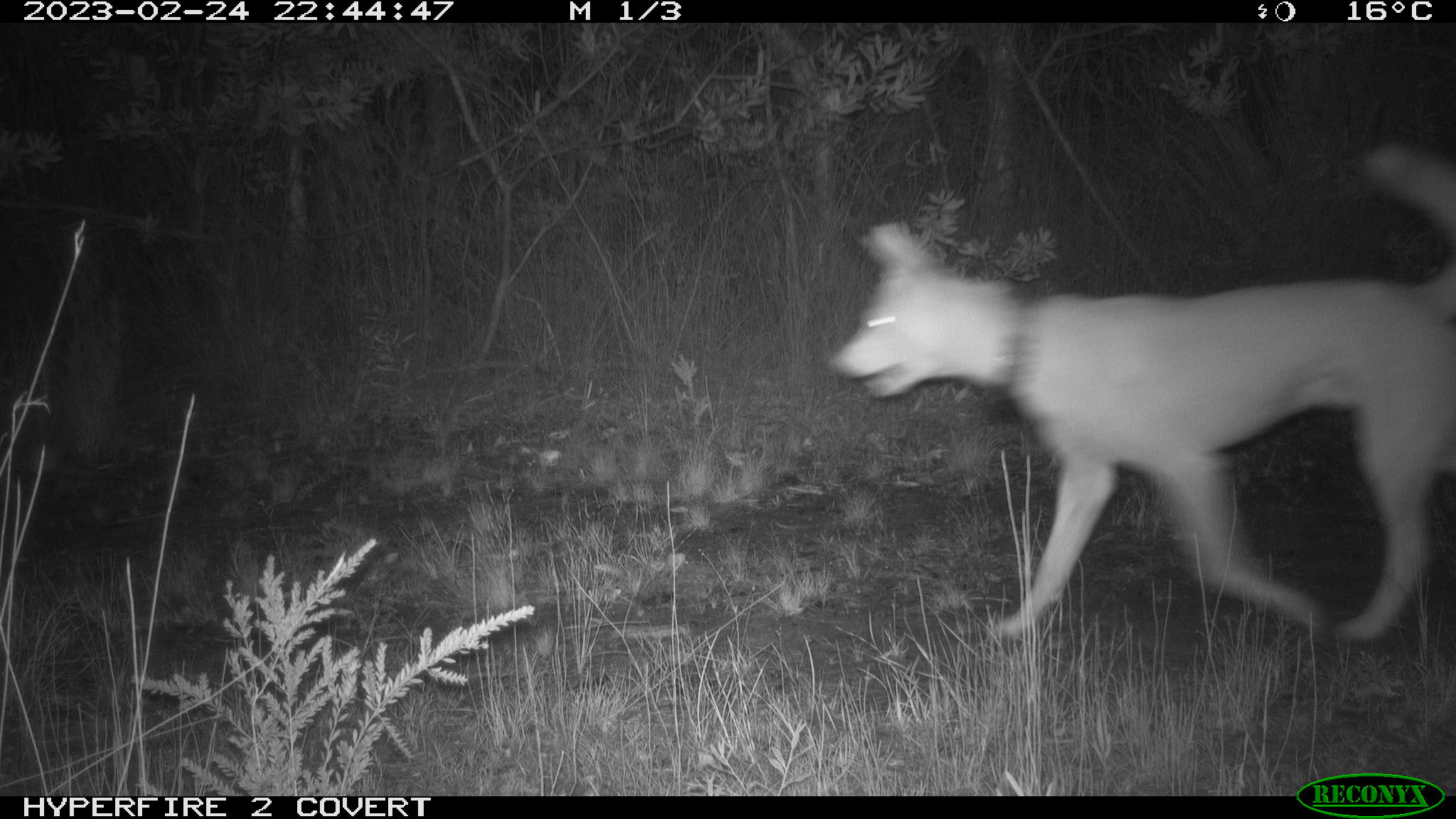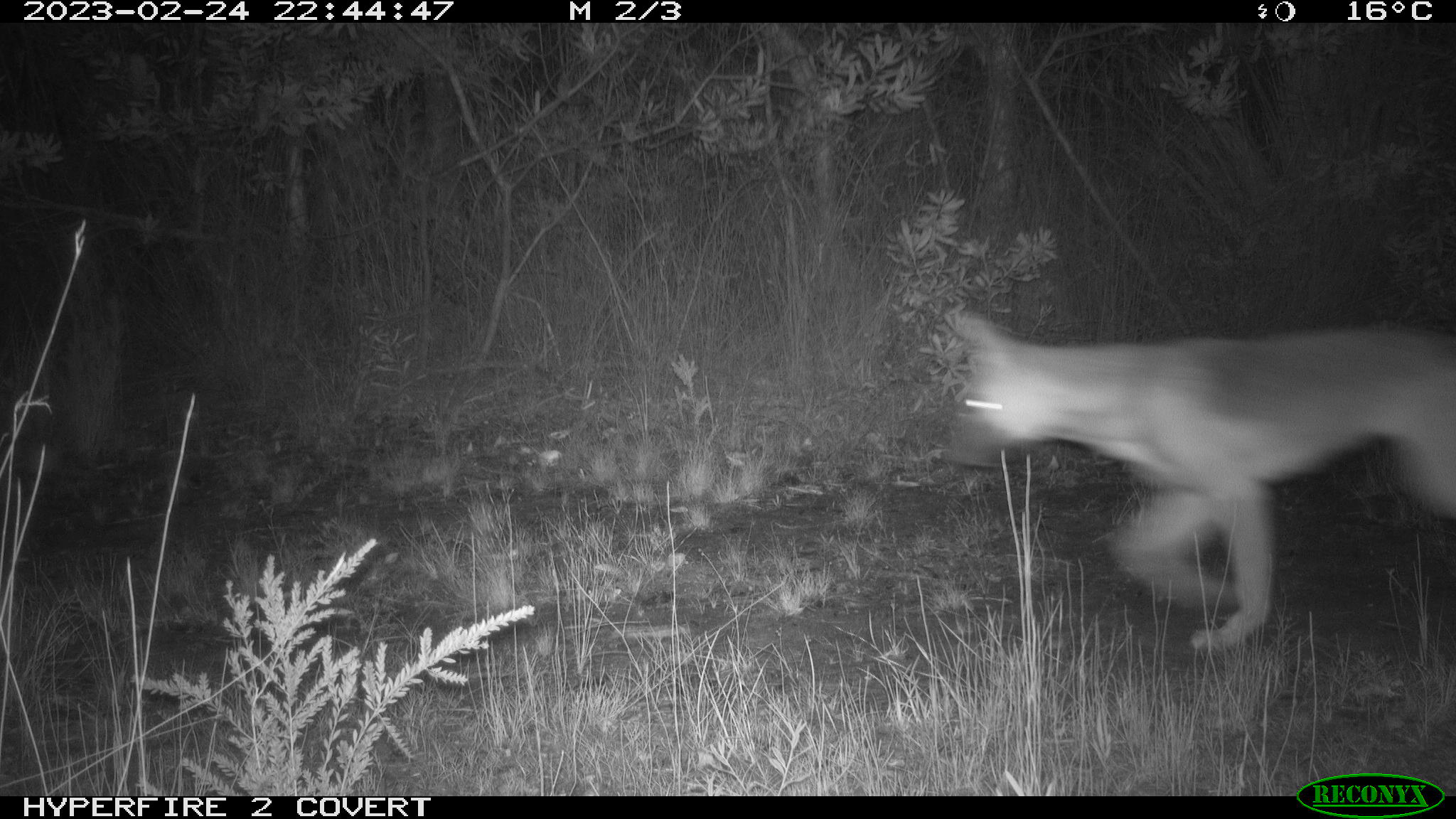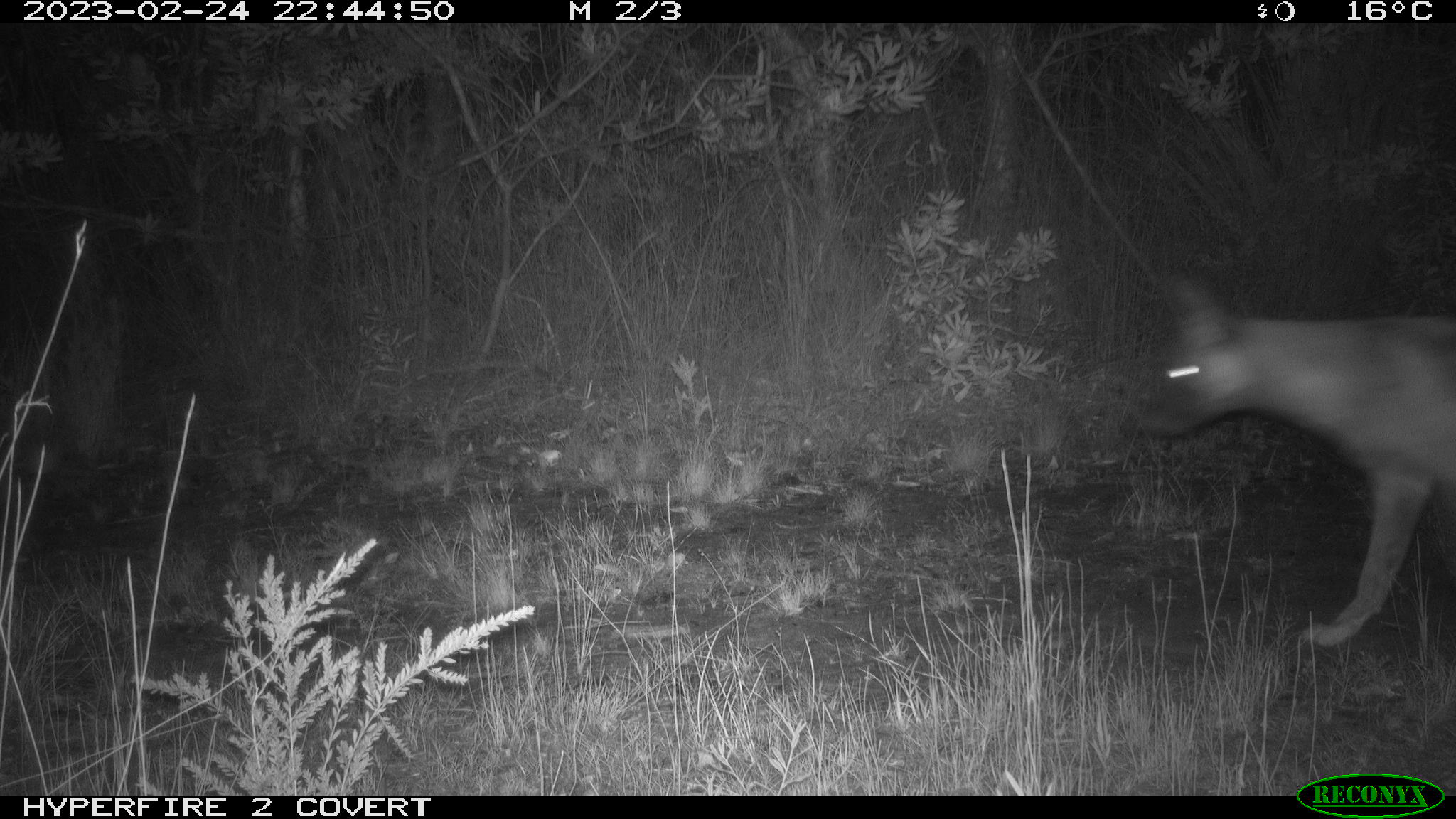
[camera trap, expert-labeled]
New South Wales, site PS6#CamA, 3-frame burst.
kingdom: Animalia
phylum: Chordata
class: Mammalia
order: Carnivora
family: Canidae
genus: Canis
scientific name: Canis familiaris dingo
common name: dingo